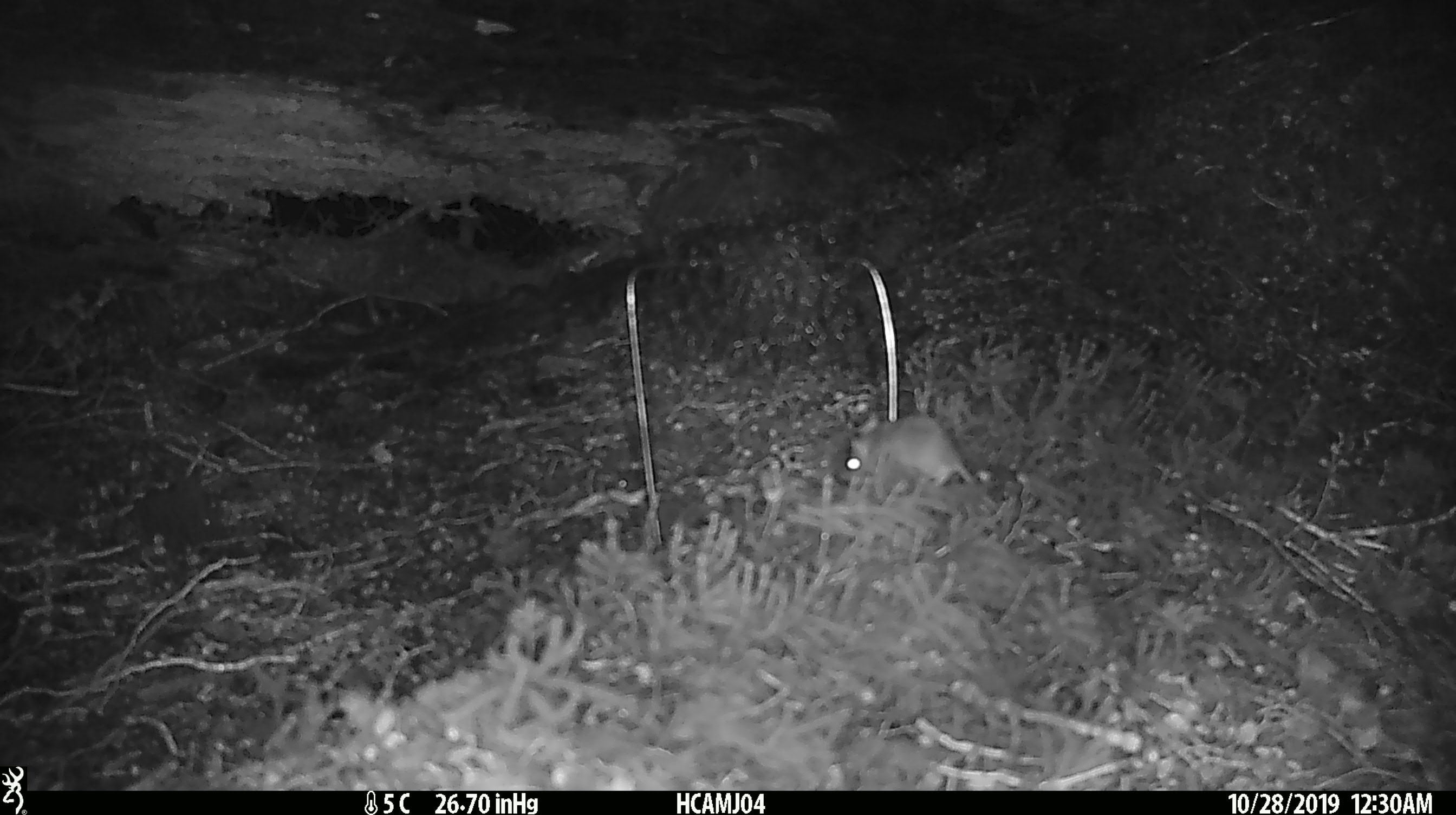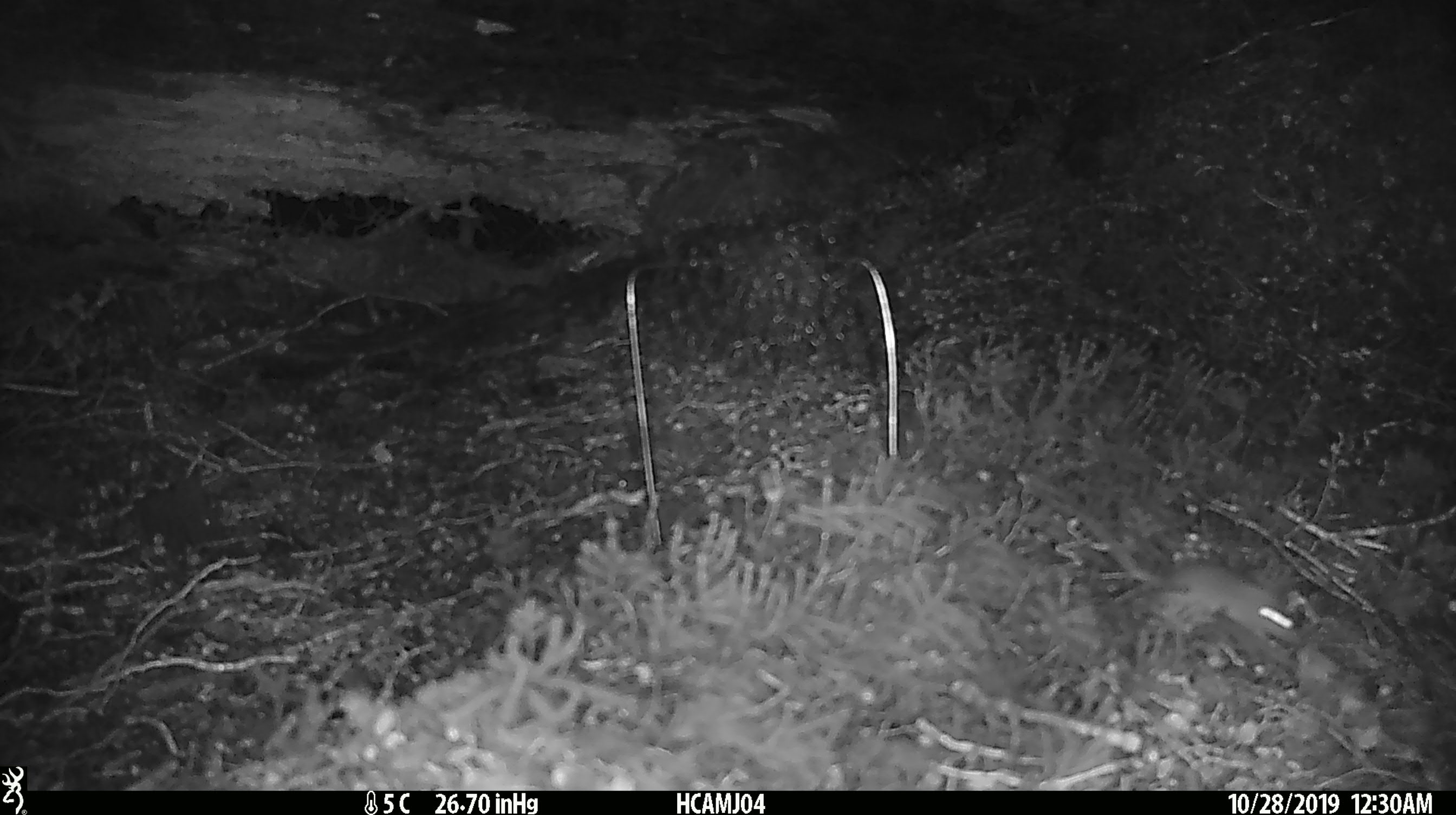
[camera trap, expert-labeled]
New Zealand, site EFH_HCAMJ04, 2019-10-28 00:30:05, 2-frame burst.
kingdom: Animalia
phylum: Chordata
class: Mammalia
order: Rodentia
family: Muridae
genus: Mus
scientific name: Mus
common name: mouse